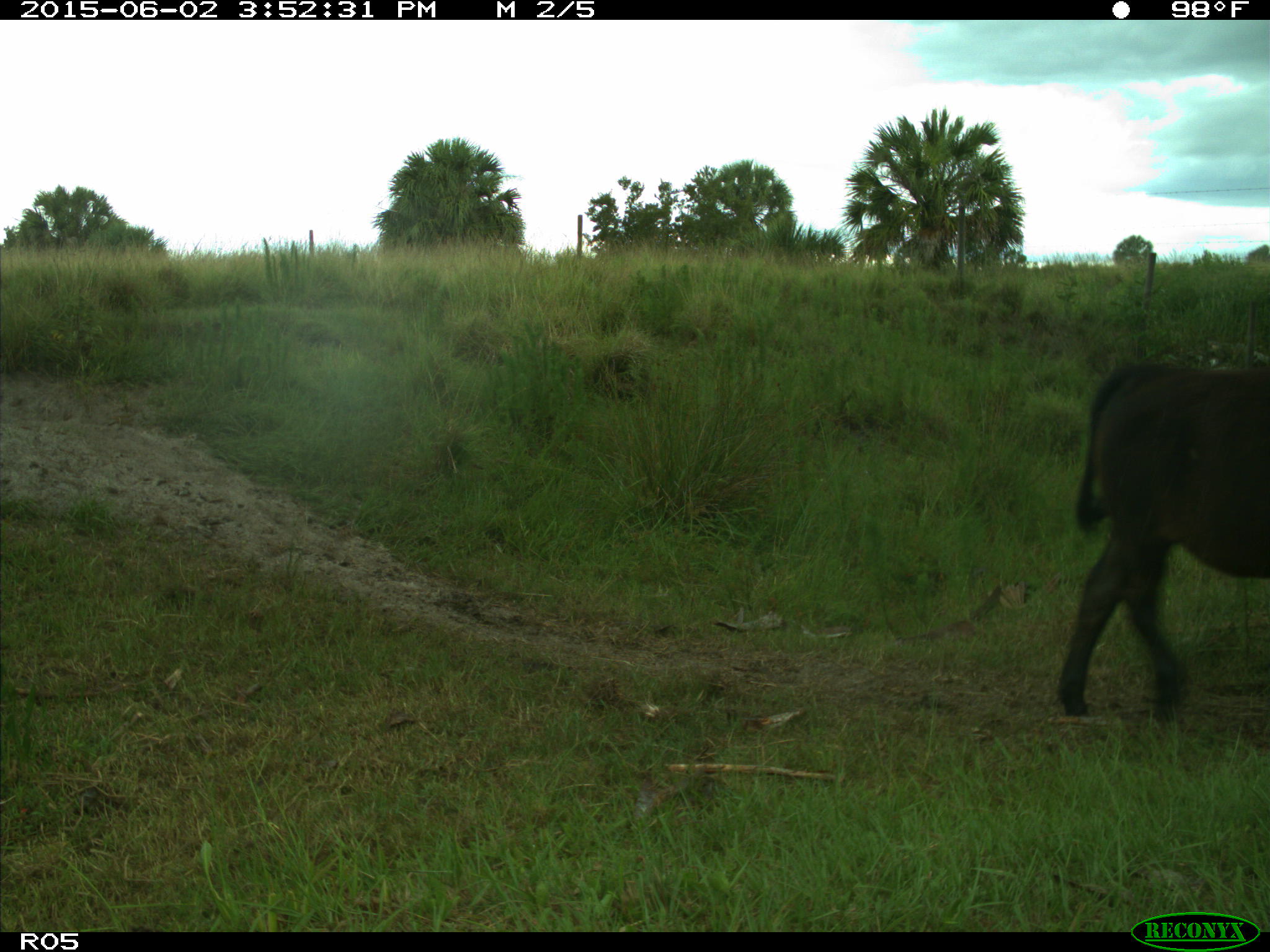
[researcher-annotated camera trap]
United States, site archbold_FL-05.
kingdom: Animalia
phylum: Chordata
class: Mammalia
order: Artiodactyla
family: Bovidae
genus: Bos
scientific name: Bos taurus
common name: domestic cow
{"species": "Bos taurus (domestic cow)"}